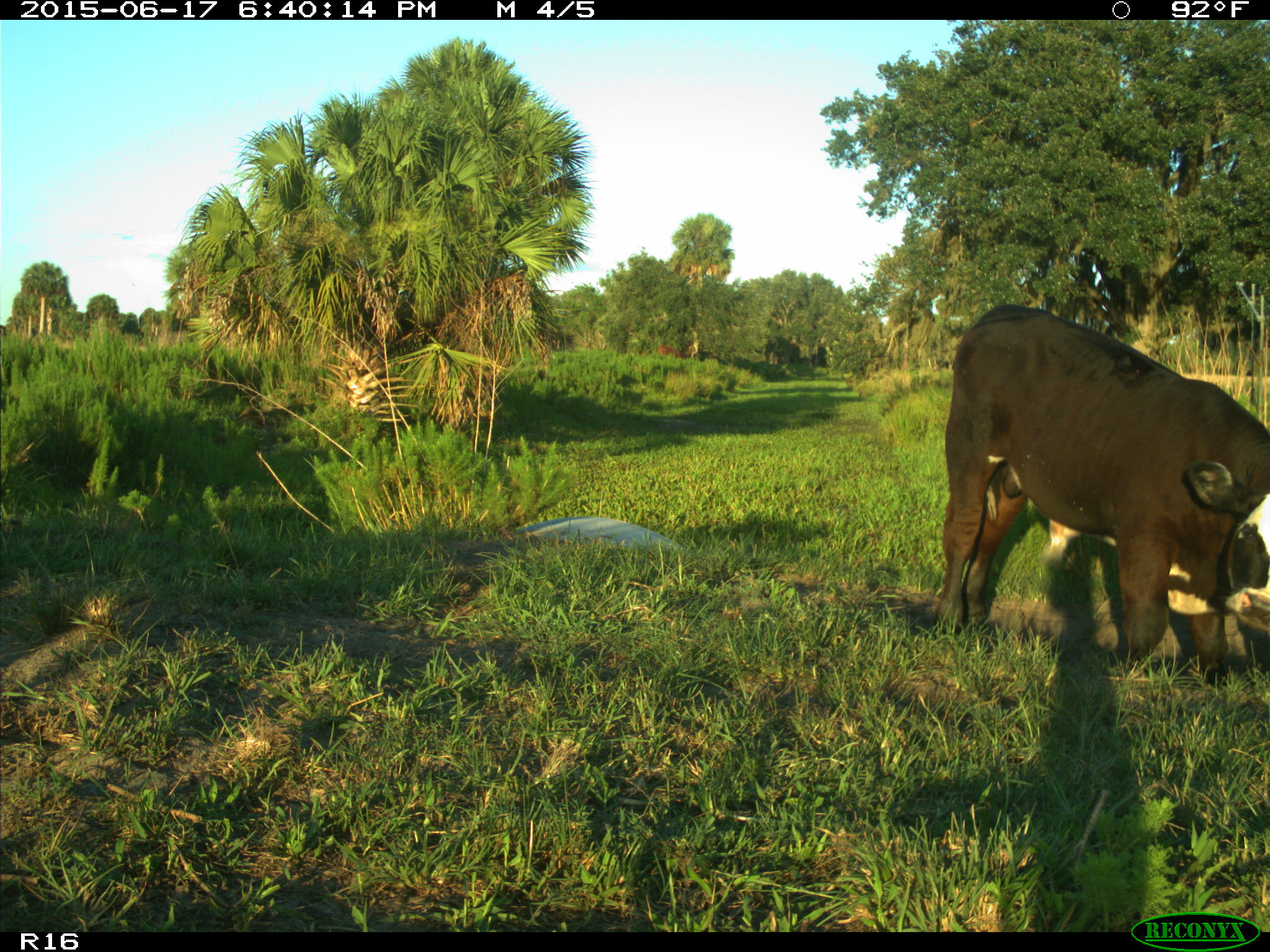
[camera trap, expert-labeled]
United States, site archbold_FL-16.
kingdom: Animalia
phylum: Chordata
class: Mammalia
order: Artiodactyla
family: Bovidae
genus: Bos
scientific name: Bos taurus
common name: domestic cow